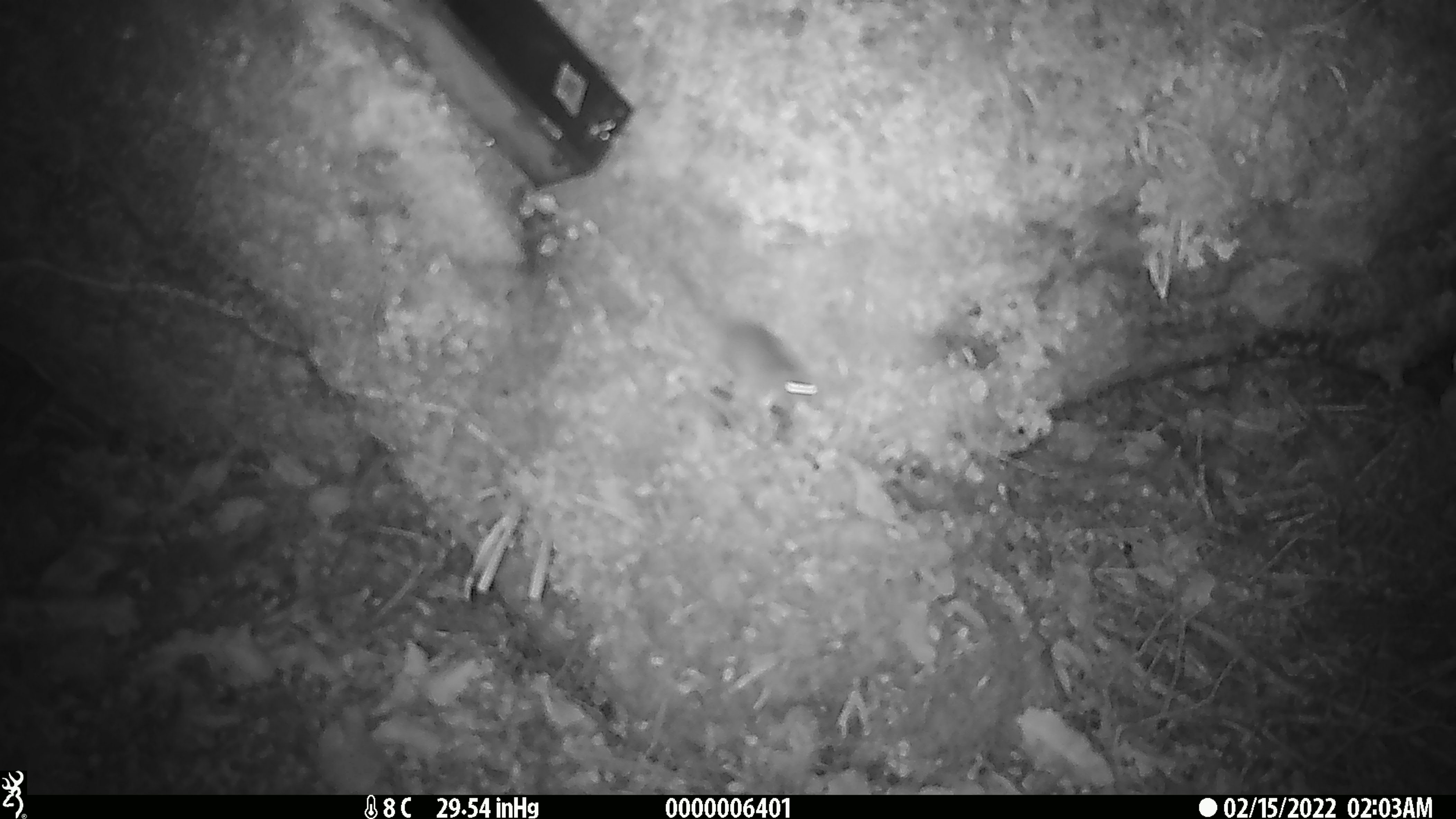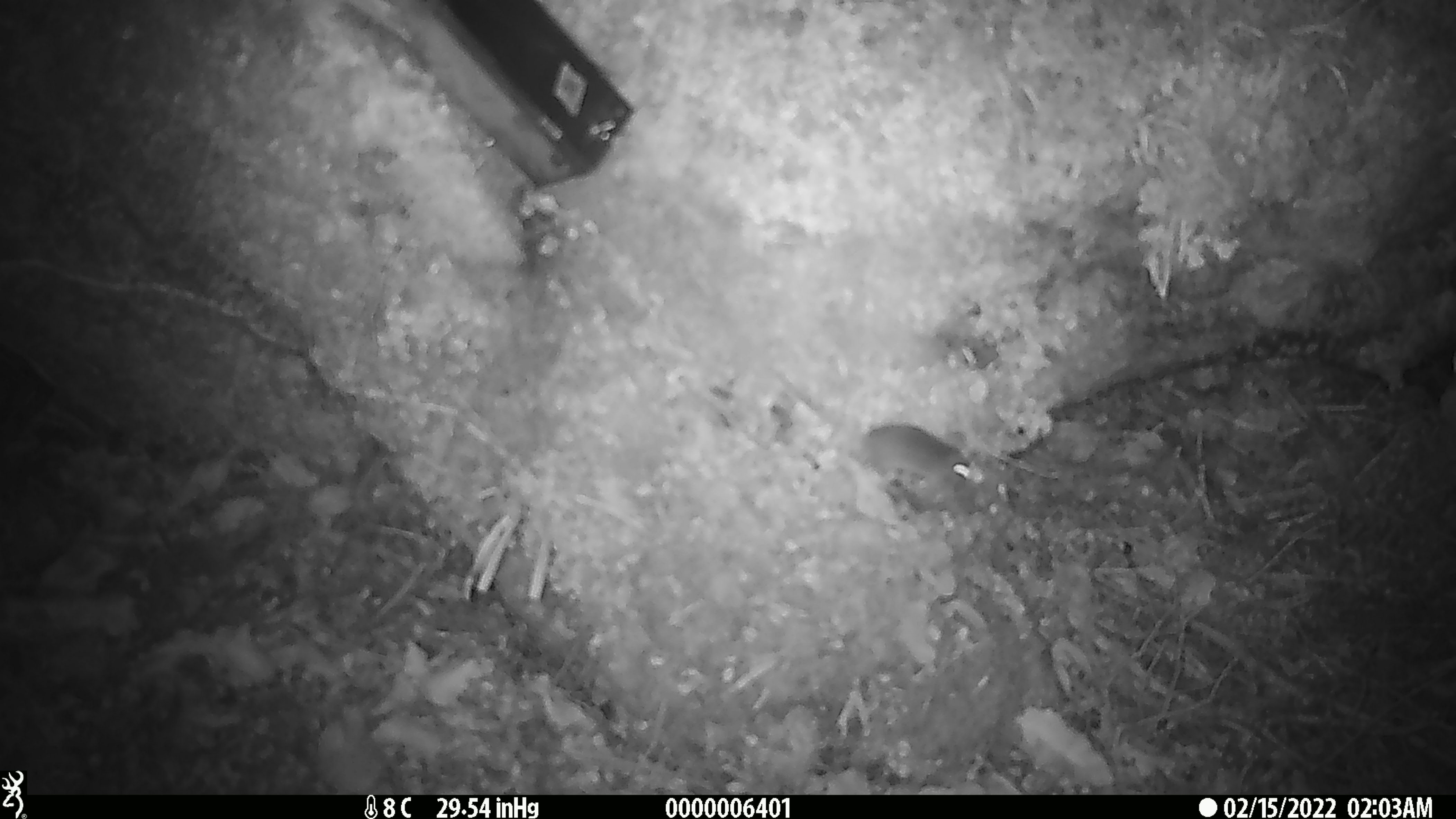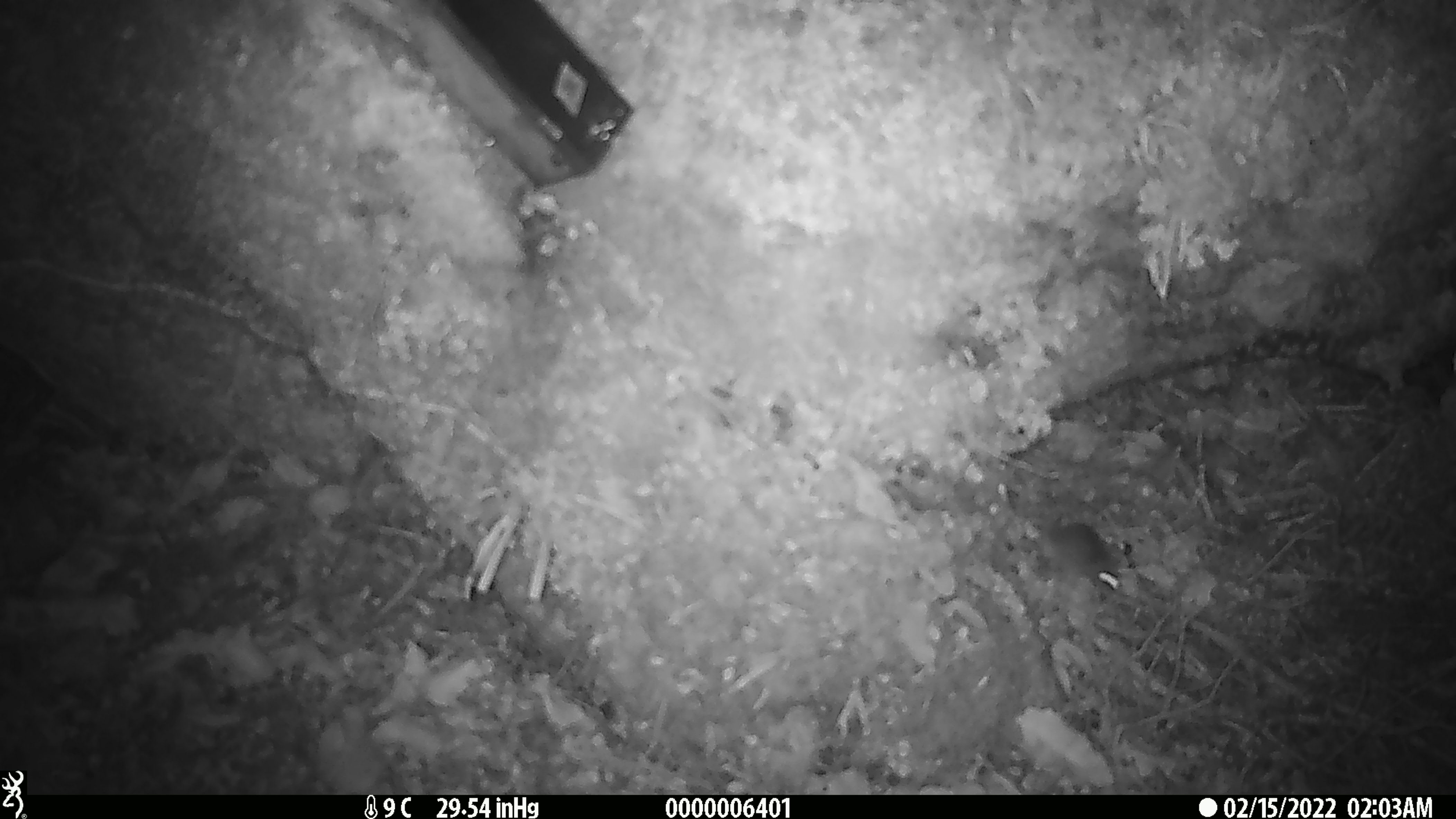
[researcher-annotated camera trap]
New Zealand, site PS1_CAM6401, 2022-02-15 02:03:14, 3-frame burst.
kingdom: Animalia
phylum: Chordata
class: Mammalia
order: Rodentia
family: Muridae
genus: Mus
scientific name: Mus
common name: mouse